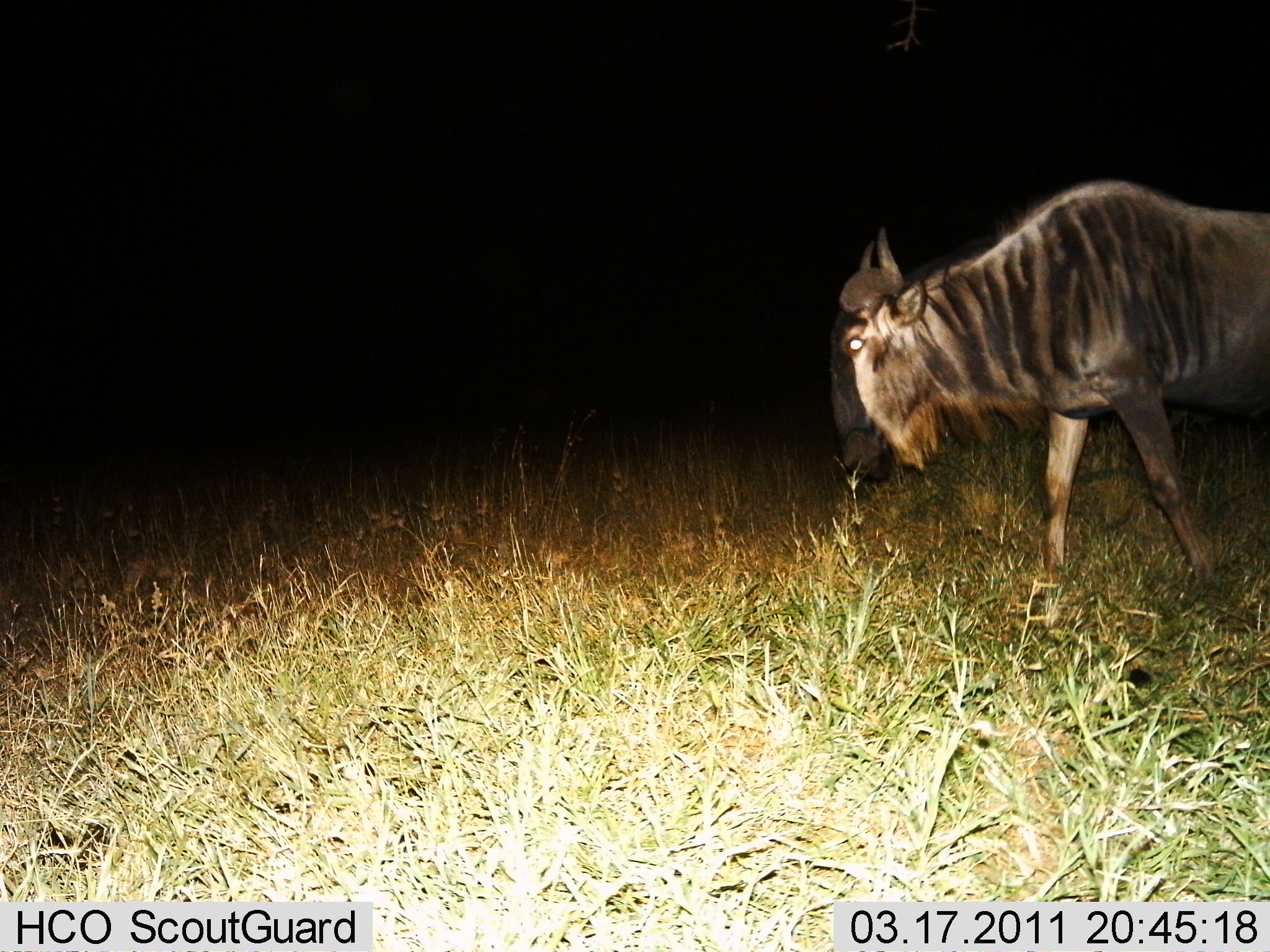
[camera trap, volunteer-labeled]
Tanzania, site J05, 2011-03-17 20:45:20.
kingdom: Animalia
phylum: Chordata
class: Mammalia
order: Artiodactyla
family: Bovidae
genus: Connochaetes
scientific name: Connochaetes taurinus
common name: blue wildebeest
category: wildebeest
Wildebeest (blue wildebeest) (Connochaetes taurinus), count 1. Behavior (volunteer vote fractions): standing 21%, resting 0%, moving 71%, interacting 0%. Young present (vote fraction): 0%. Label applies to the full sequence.